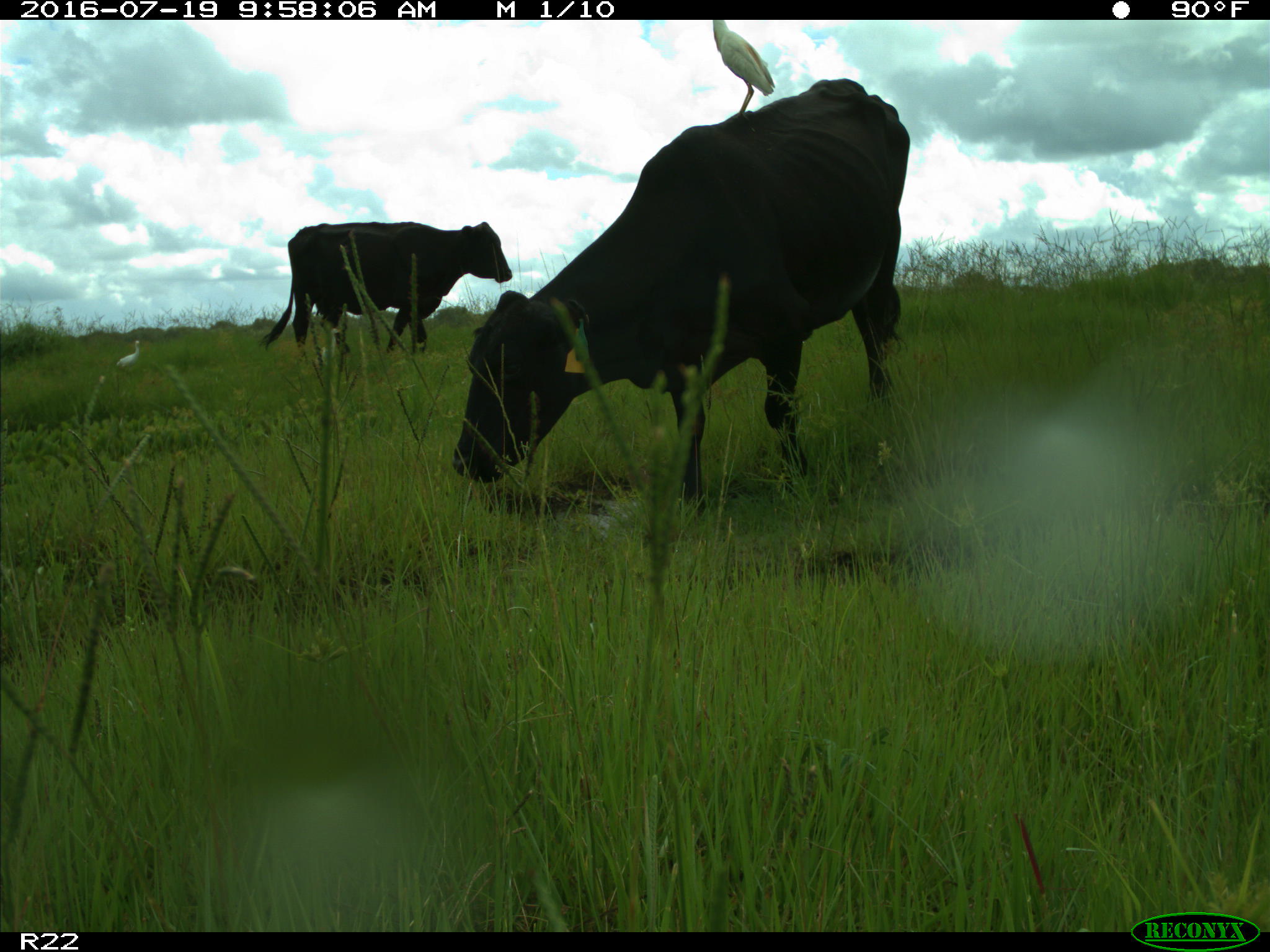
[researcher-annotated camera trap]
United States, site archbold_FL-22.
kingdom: Animalia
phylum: Chordata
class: Mammalia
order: Artiodactyla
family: Bovidae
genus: Bos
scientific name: Bos taurus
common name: domestic cow